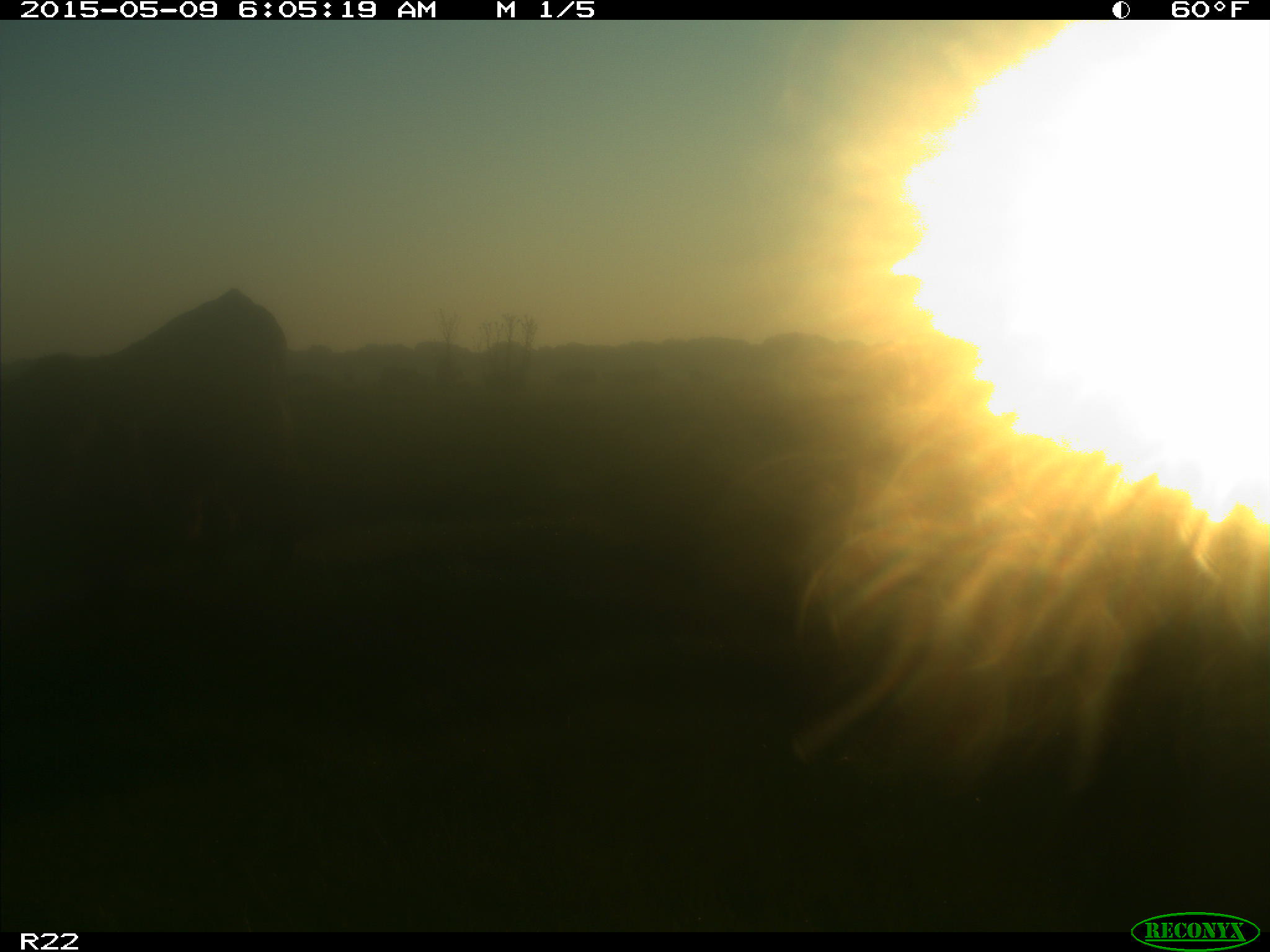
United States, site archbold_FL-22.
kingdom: Animalia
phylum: Chordata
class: Mammalia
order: Artiodactyla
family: Bovidae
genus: Bos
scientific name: Bos taurus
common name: domestic cow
Bos taurus (domestic cow).